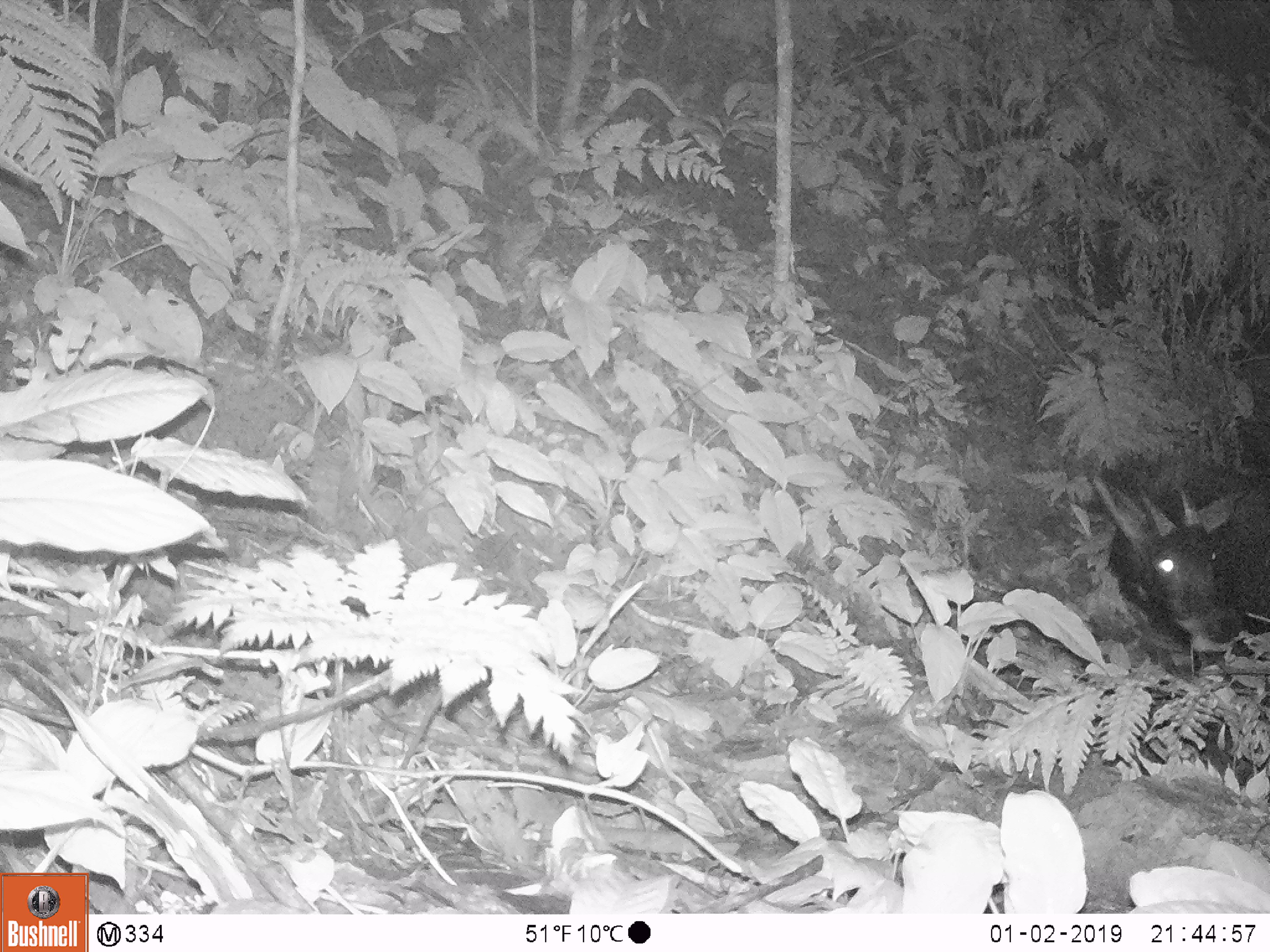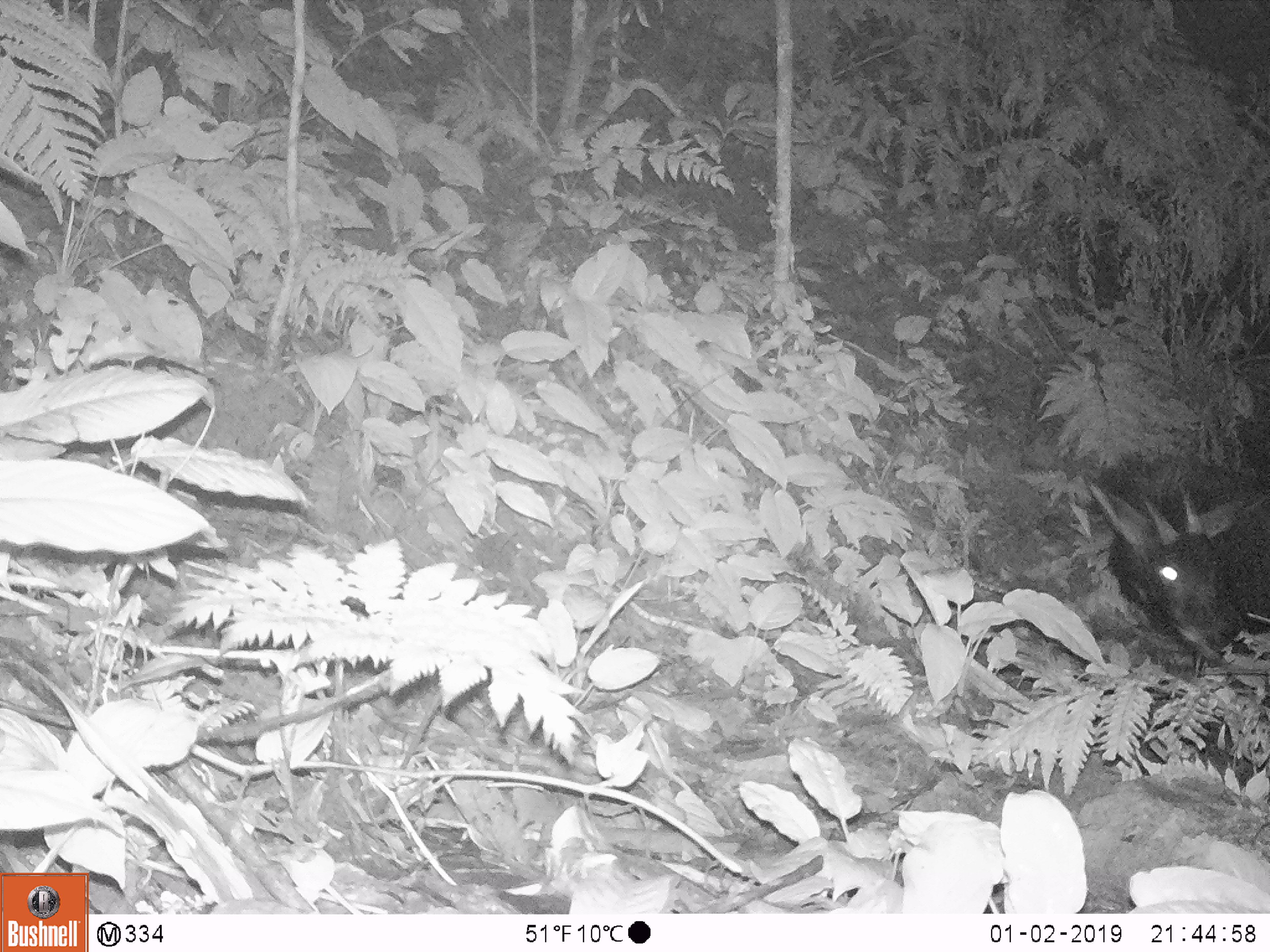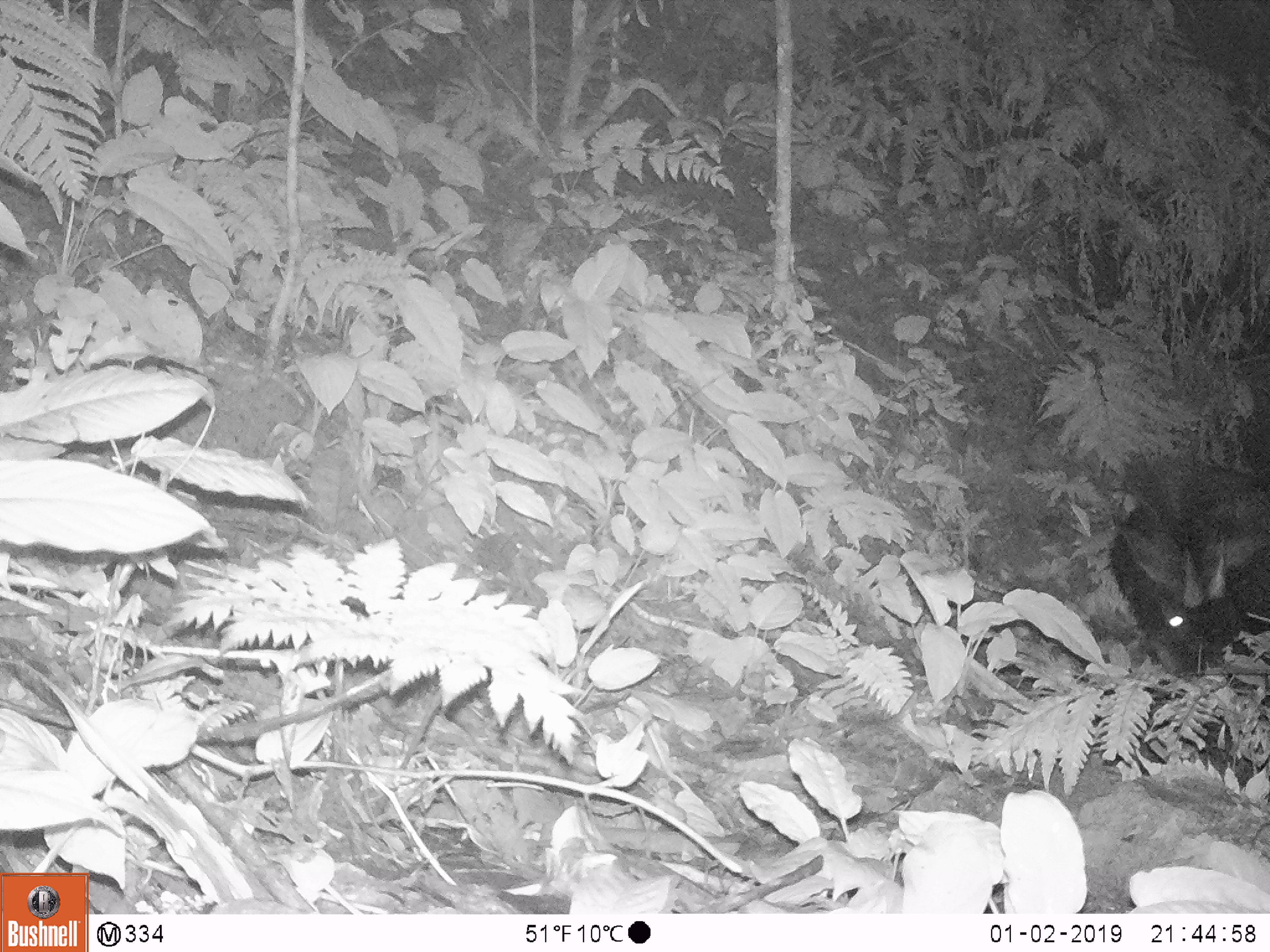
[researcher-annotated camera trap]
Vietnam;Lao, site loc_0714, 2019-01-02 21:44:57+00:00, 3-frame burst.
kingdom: Animalia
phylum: Chordata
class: Mammalia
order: Artiodactyla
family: Bovidae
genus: Capricornis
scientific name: Capricornis sumatraensis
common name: chinese serow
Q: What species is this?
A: Chinese serow (Capricornis sumatraensis).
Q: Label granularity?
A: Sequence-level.